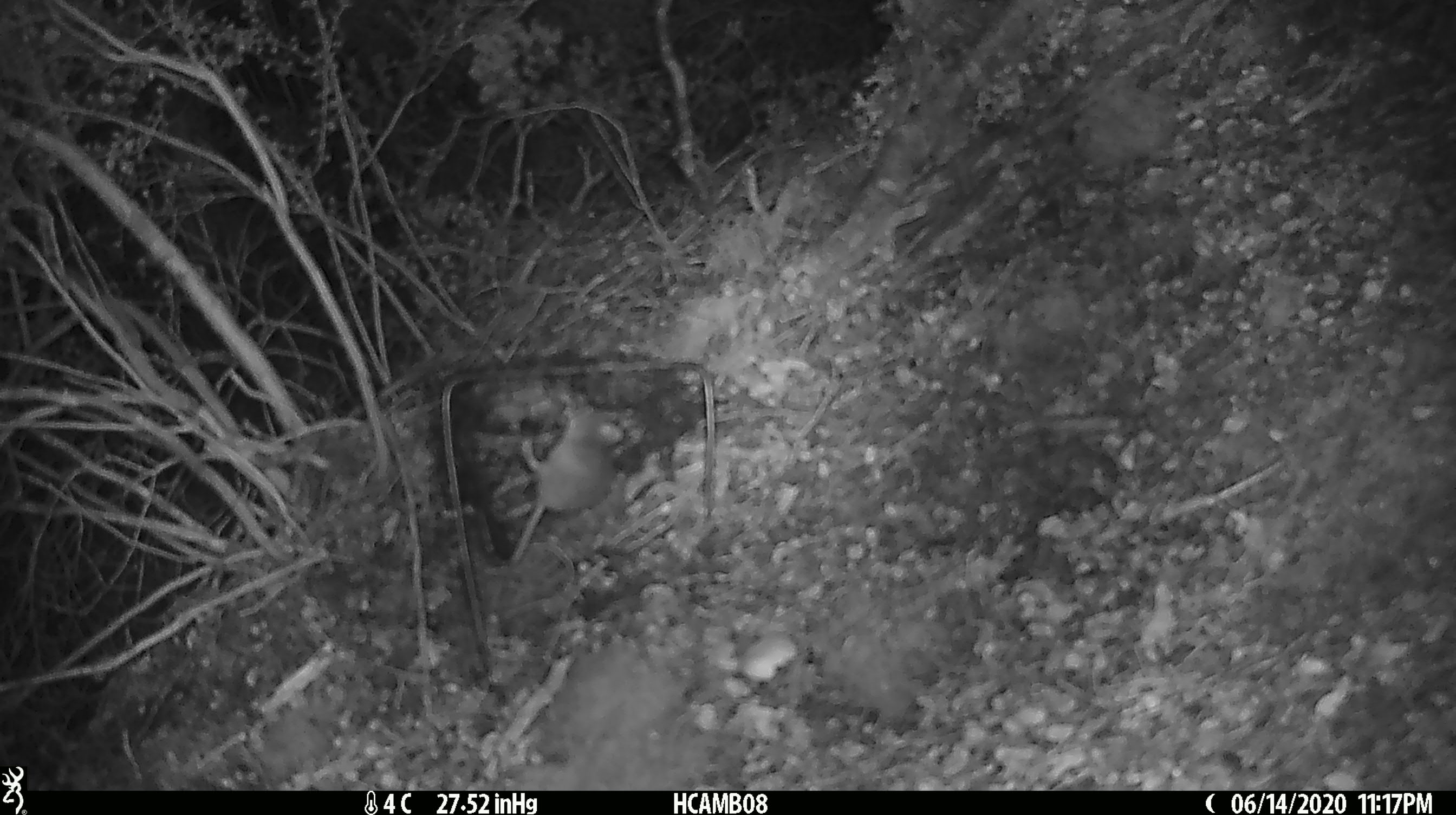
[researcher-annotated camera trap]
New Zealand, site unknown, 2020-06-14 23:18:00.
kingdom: Animalia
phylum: Chordata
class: Mammalia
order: Rodentia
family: Muridae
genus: Mus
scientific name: Mus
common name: mouse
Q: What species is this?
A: Mouse (Mus).